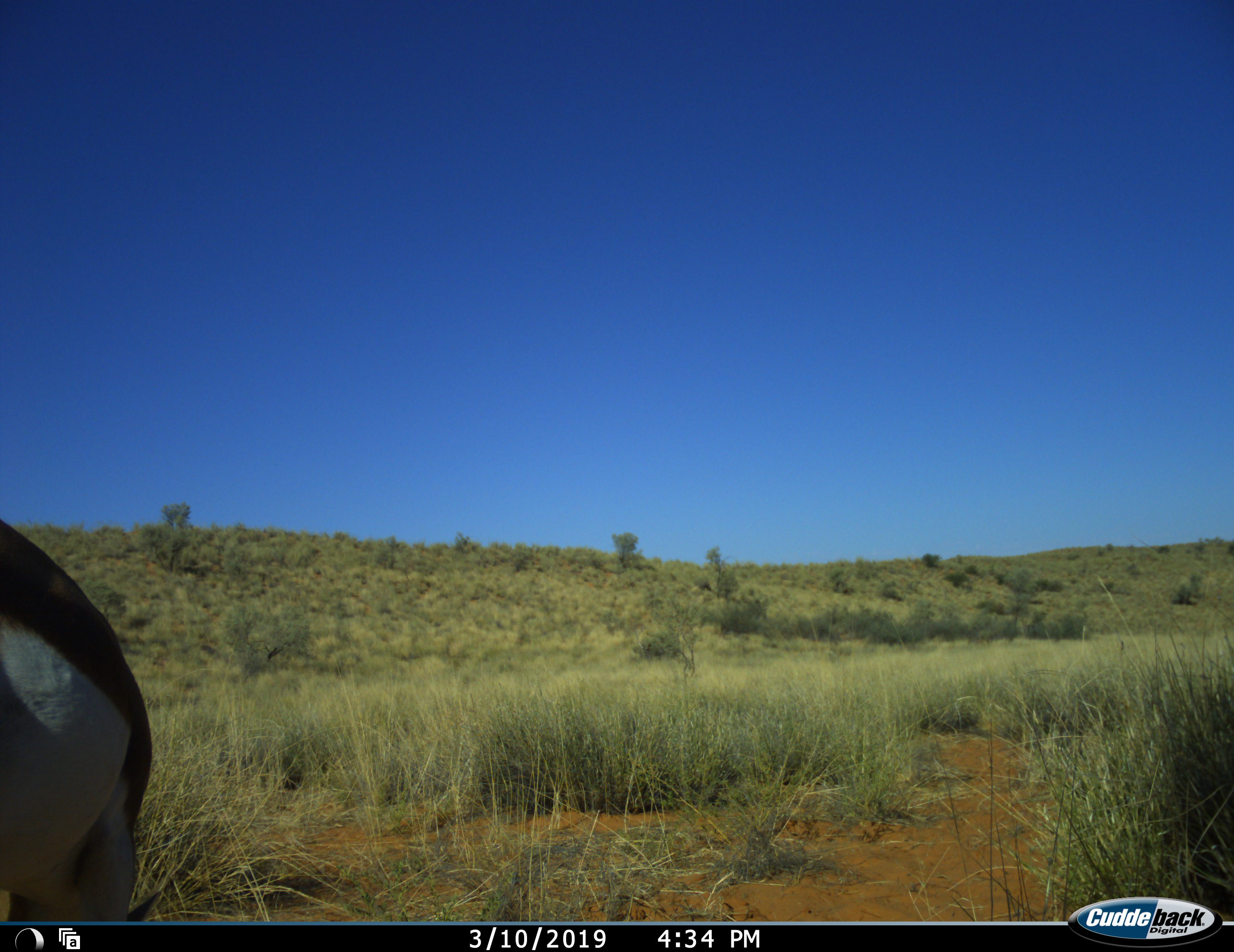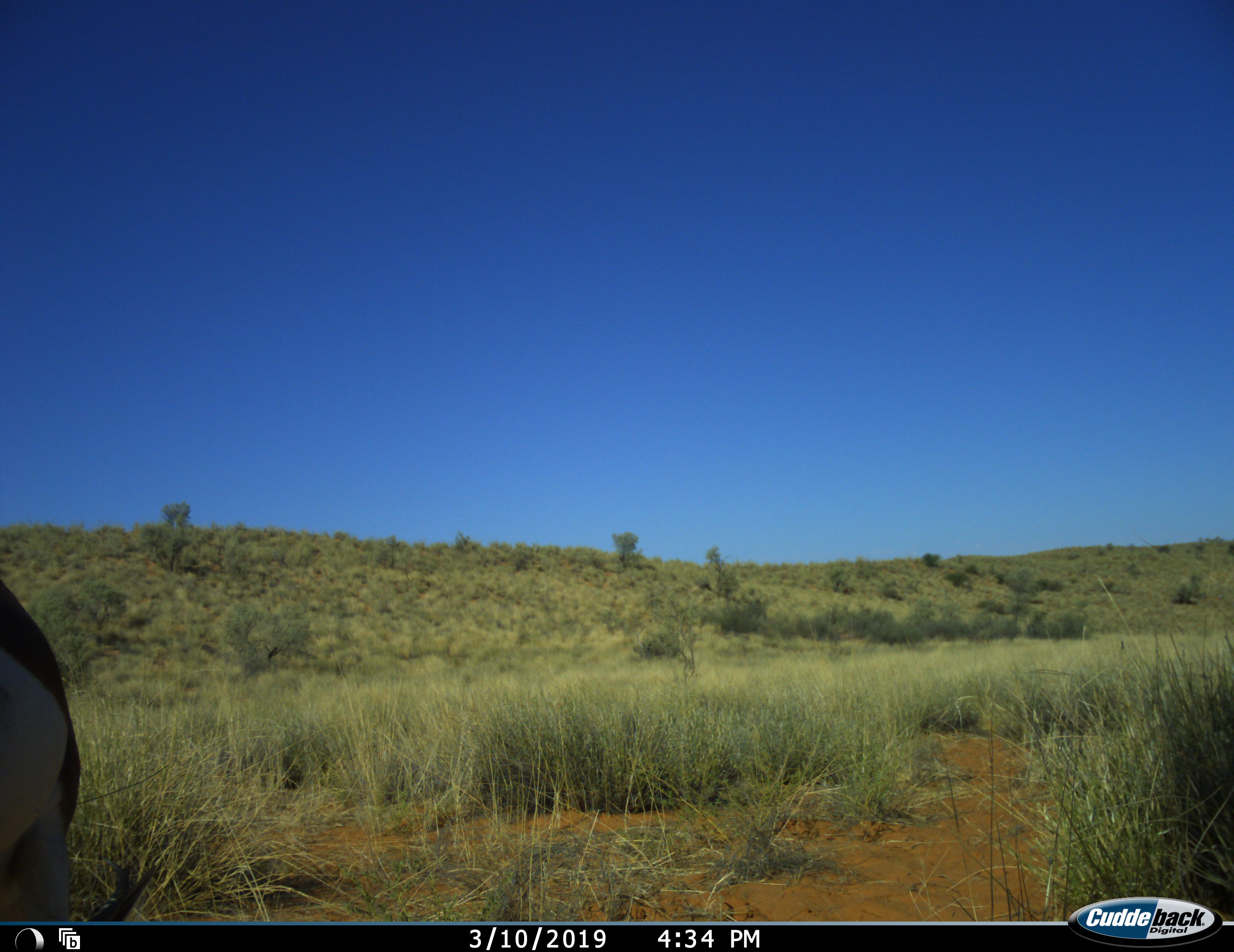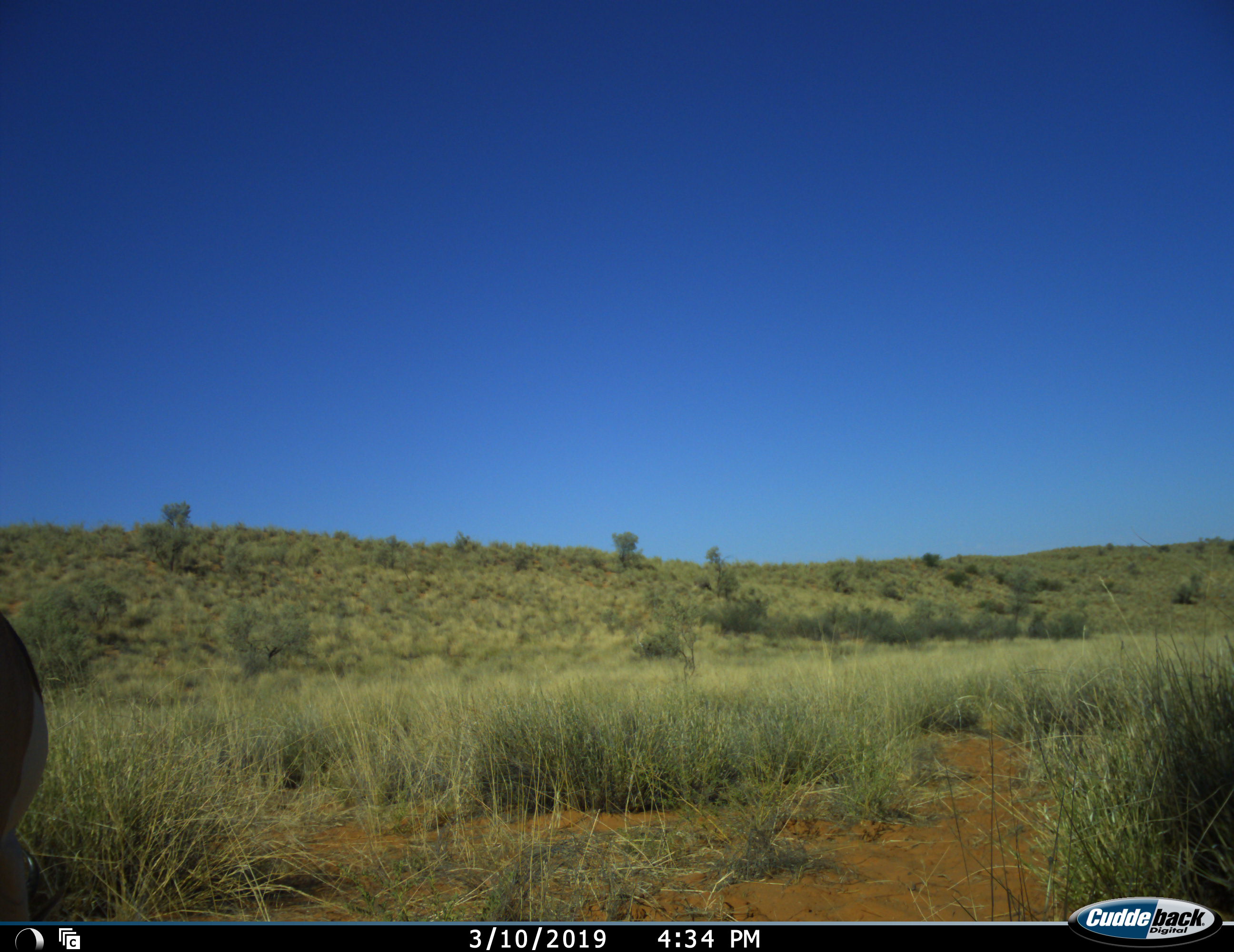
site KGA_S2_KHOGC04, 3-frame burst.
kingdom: Animalia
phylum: Chordata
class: Mammalia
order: Artiodactyla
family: Bovidae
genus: Antidorcas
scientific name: Antidorcas marsupialis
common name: springbok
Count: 1.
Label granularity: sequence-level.